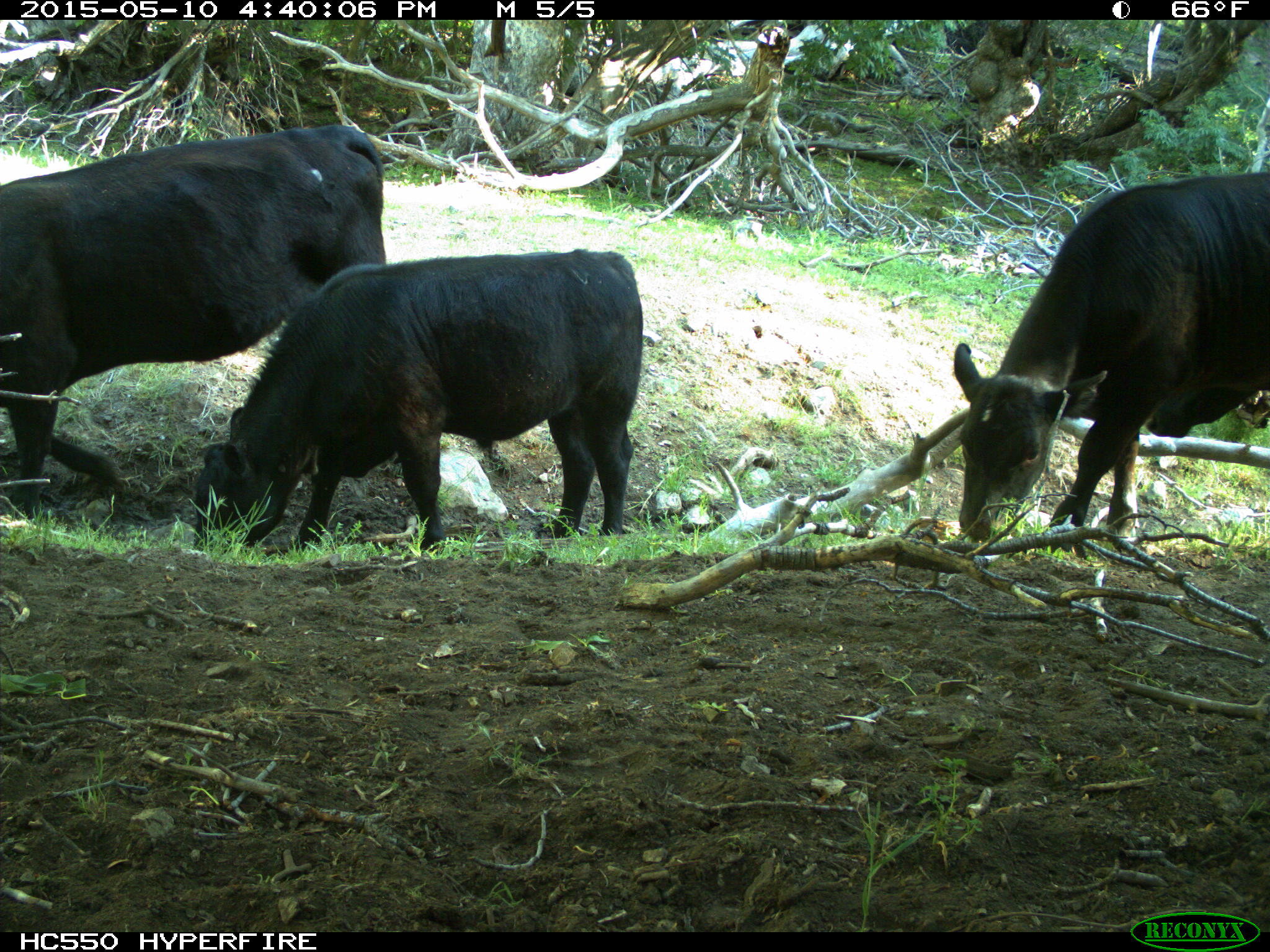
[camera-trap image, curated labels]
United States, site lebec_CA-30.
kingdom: Animalia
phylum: Chordata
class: Mammalia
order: Artiodactyla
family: Bovidae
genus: Bos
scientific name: Bos taurus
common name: domestic cow